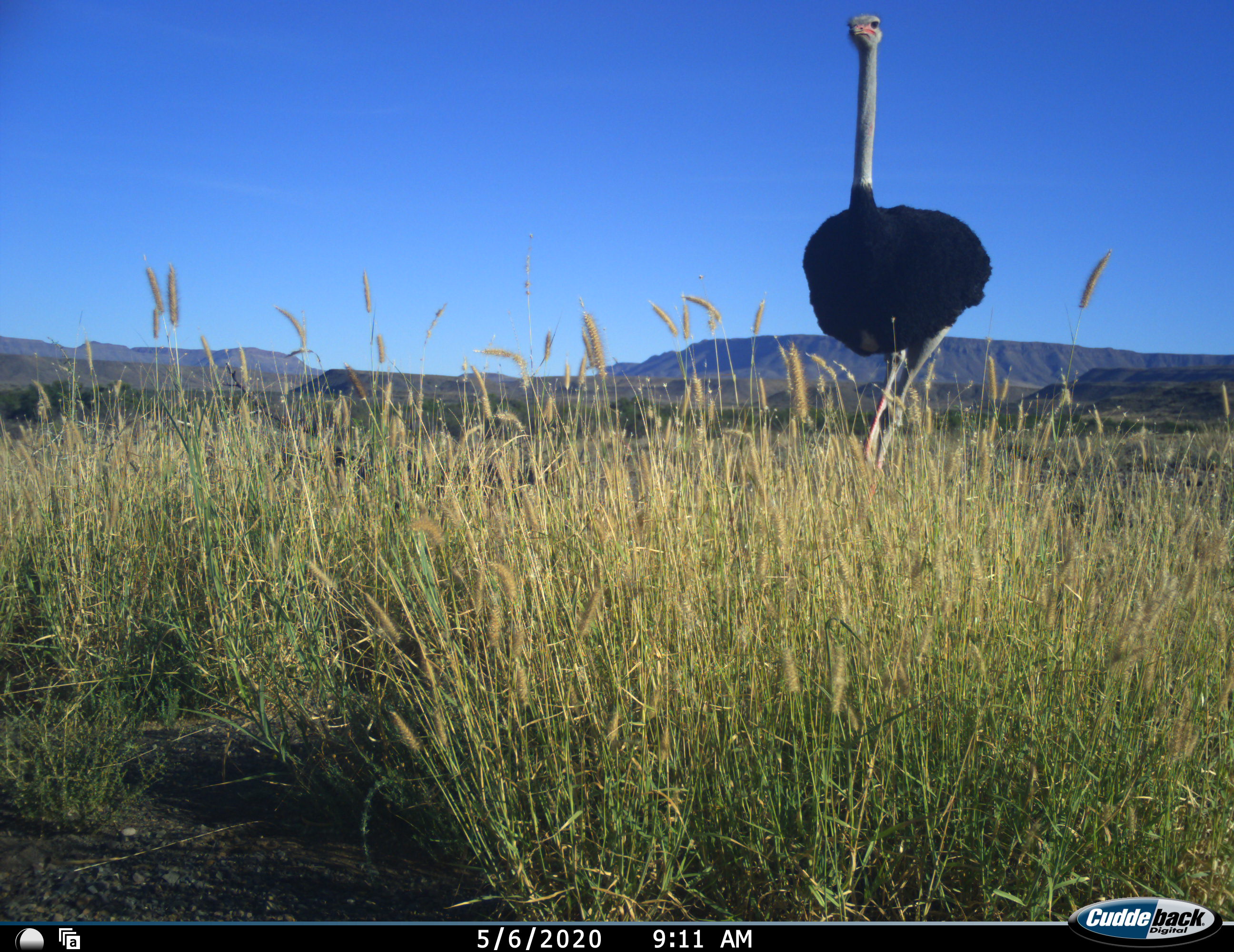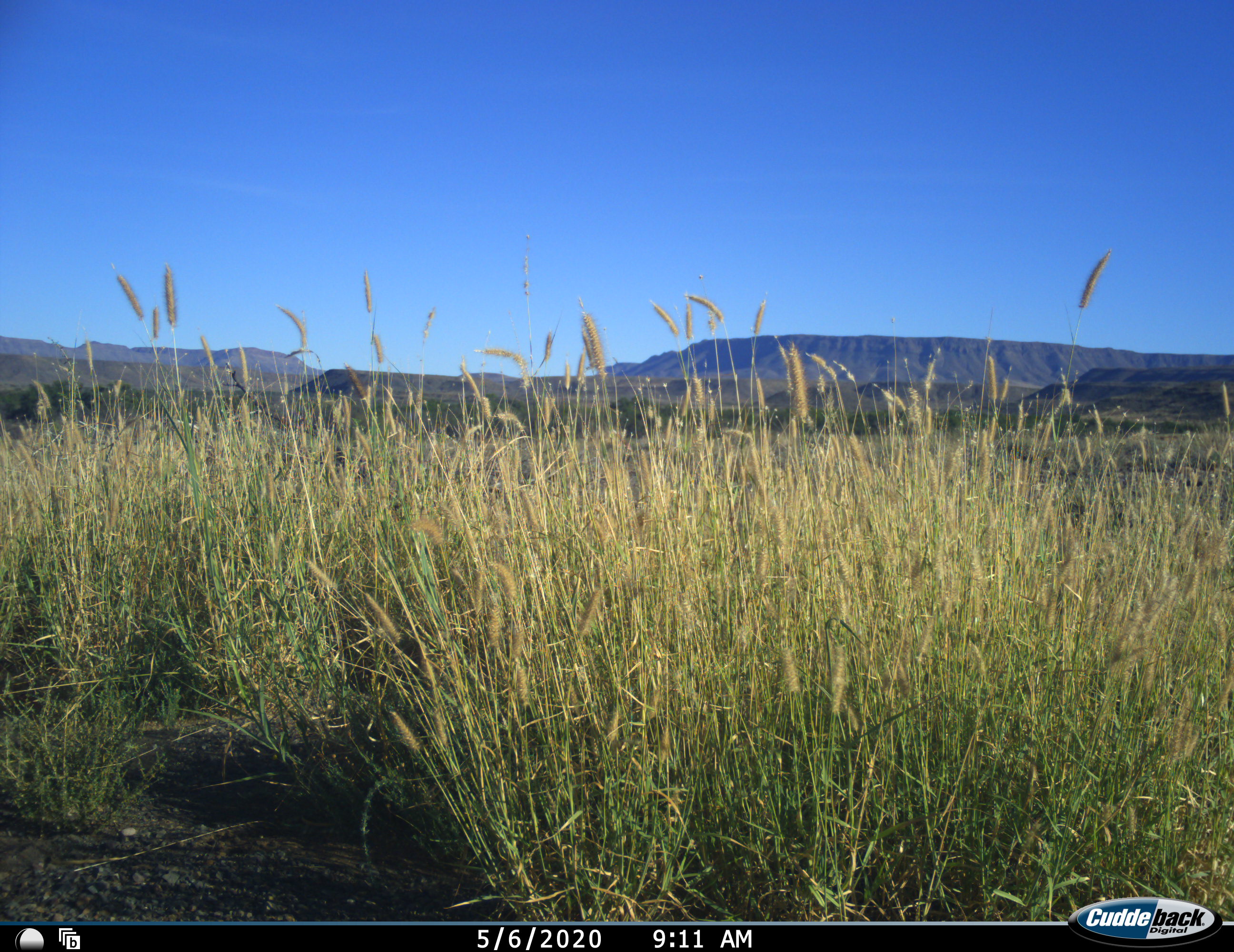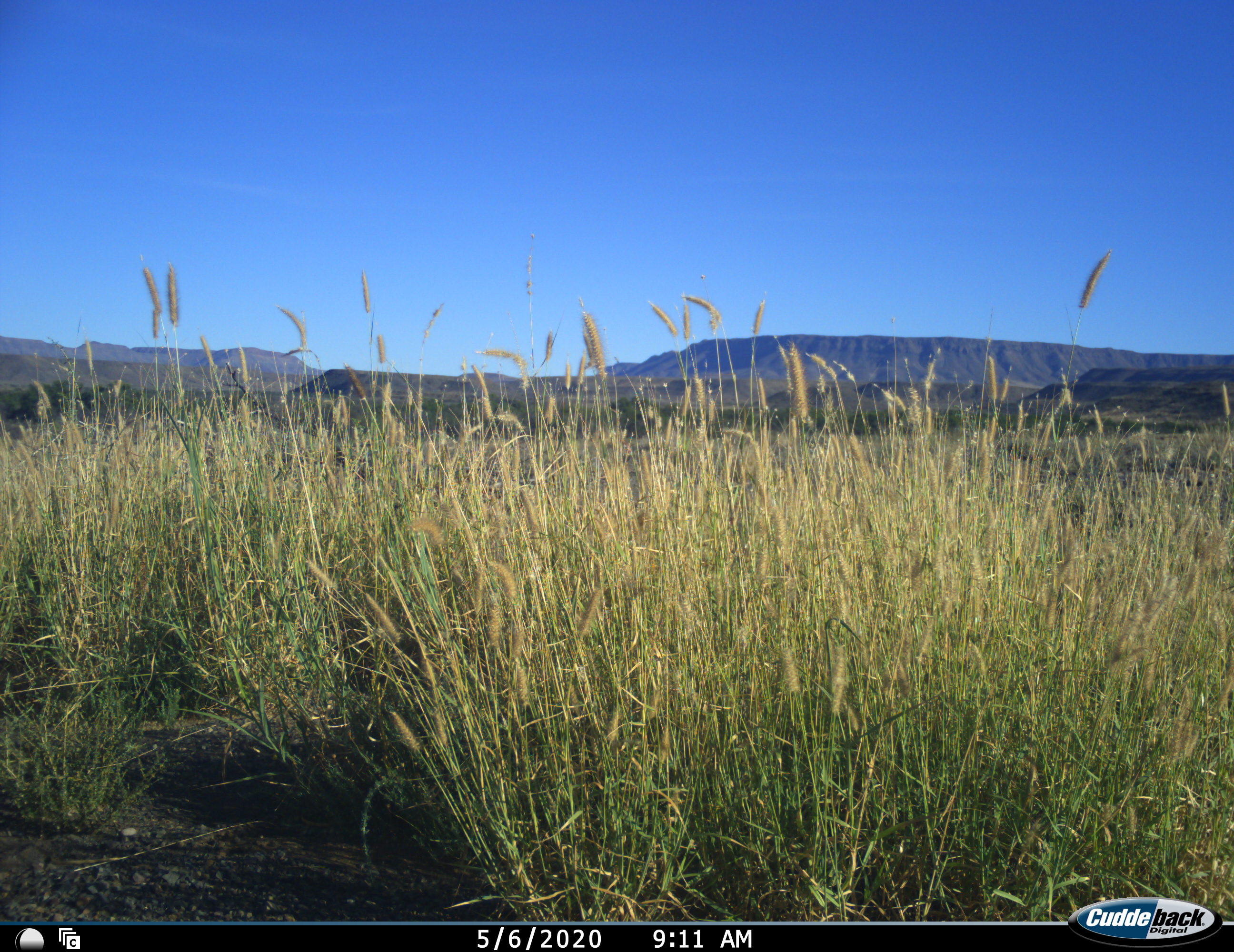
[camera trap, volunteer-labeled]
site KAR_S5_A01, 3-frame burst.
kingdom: Animalia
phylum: Chordata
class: Aves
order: Struthioniformes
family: Struthionidae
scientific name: Struthionidae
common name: ostrich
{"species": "ostrich (Struthionidae)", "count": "1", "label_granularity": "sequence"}